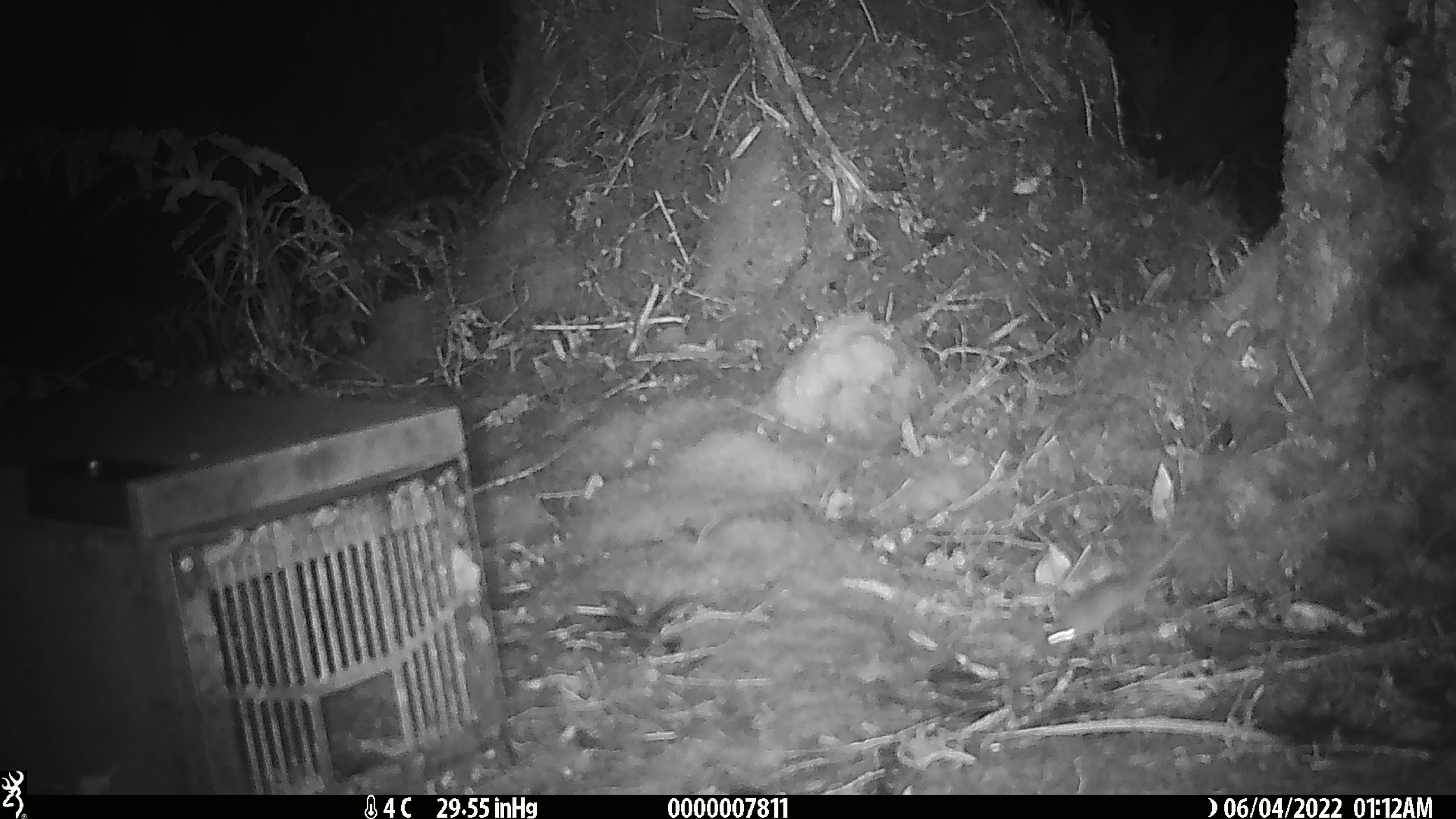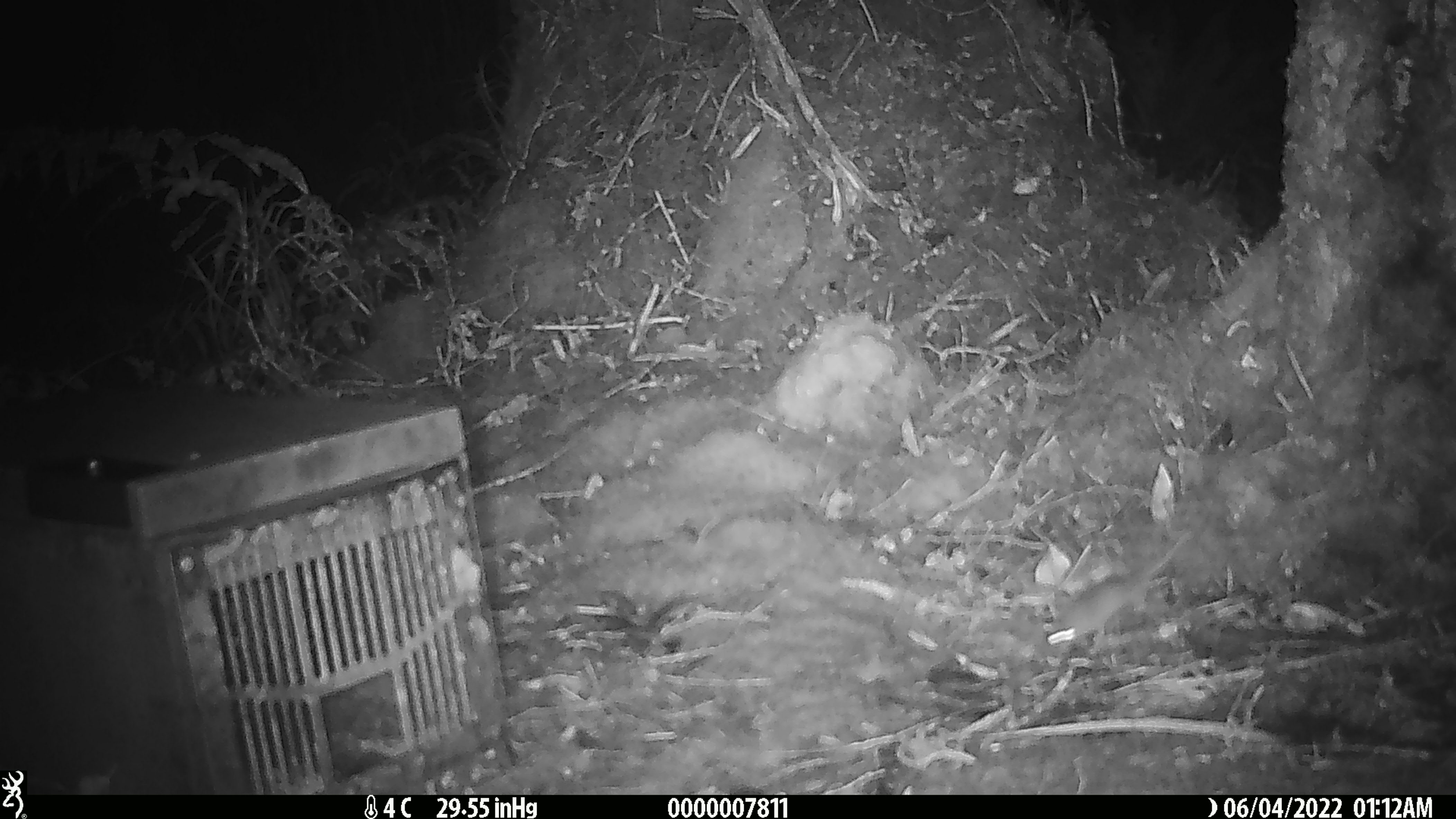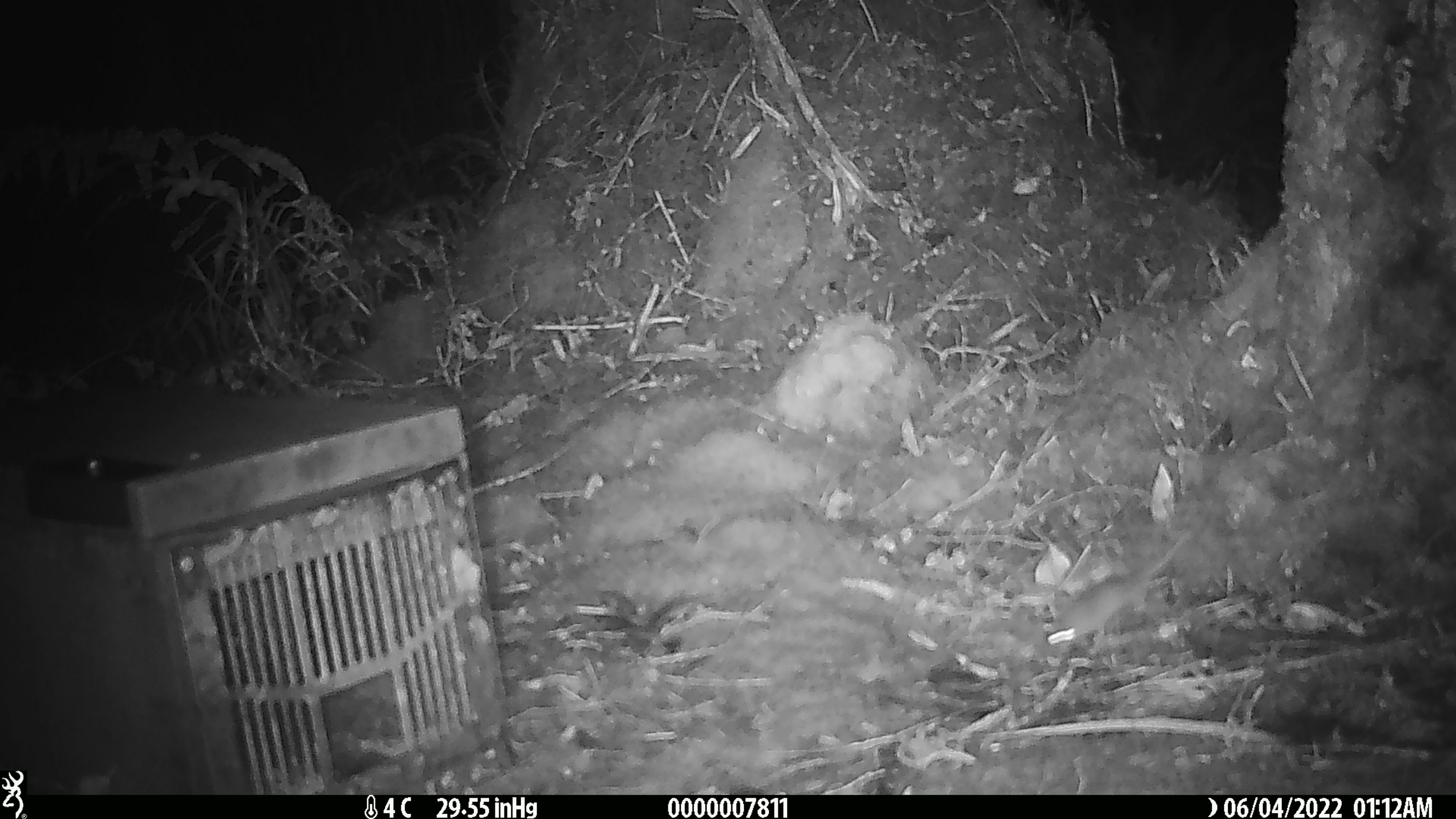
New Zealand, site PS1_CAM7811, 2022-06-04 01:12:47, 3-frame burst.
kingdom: Animalia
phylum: Chordata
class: Mammalia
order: Rodentia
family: Muridae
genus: Mus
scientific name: Mus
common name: mouse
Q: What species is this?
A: Mouse (Mus).